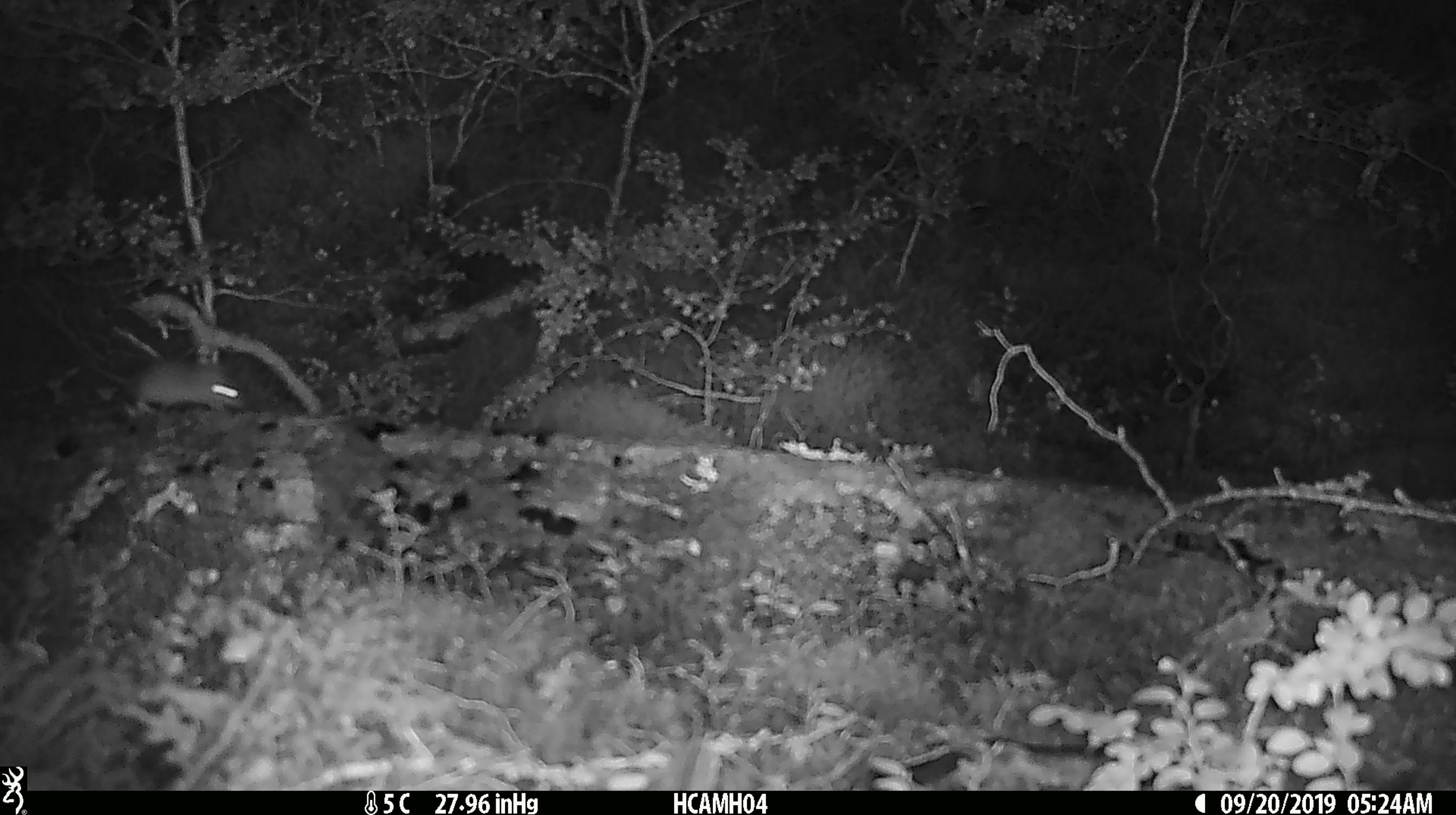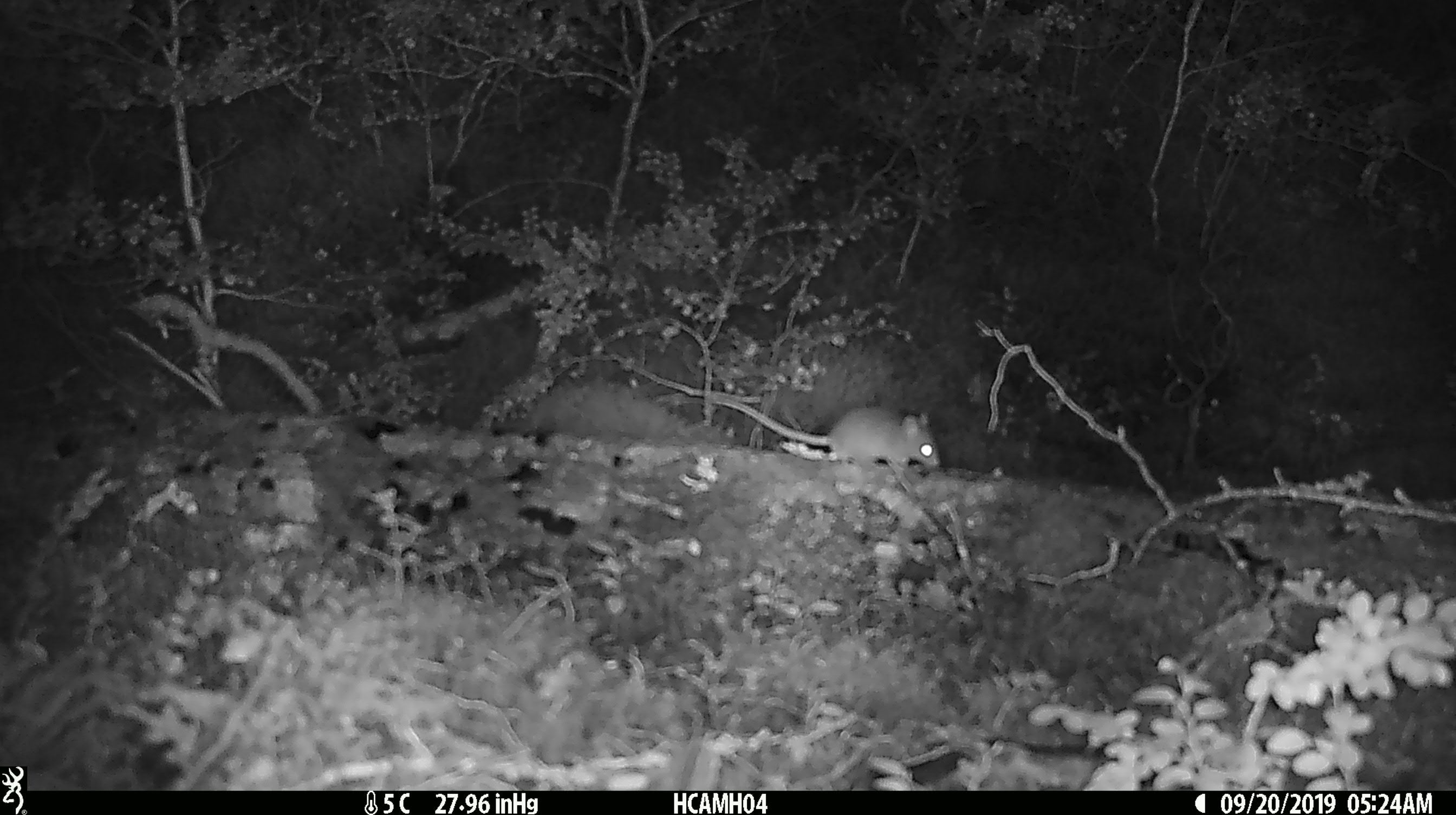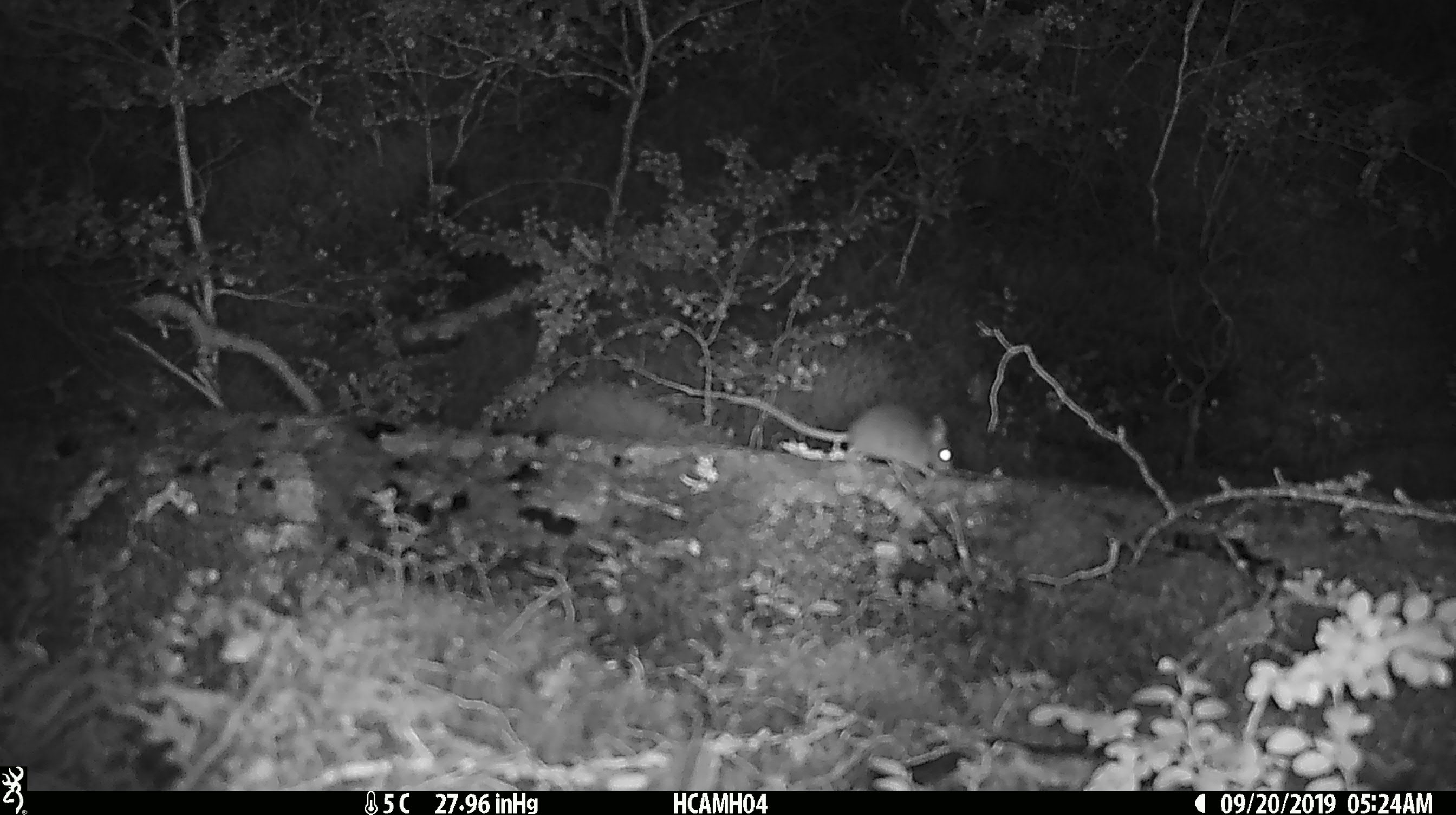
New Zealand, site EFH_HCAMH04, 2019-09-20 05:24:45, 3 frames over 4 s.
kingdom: Animalia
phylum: Chordata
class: Mammalia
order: Rodentia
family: Muridae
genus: Mus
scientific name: Mus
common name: mouse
Mouse (Mus).